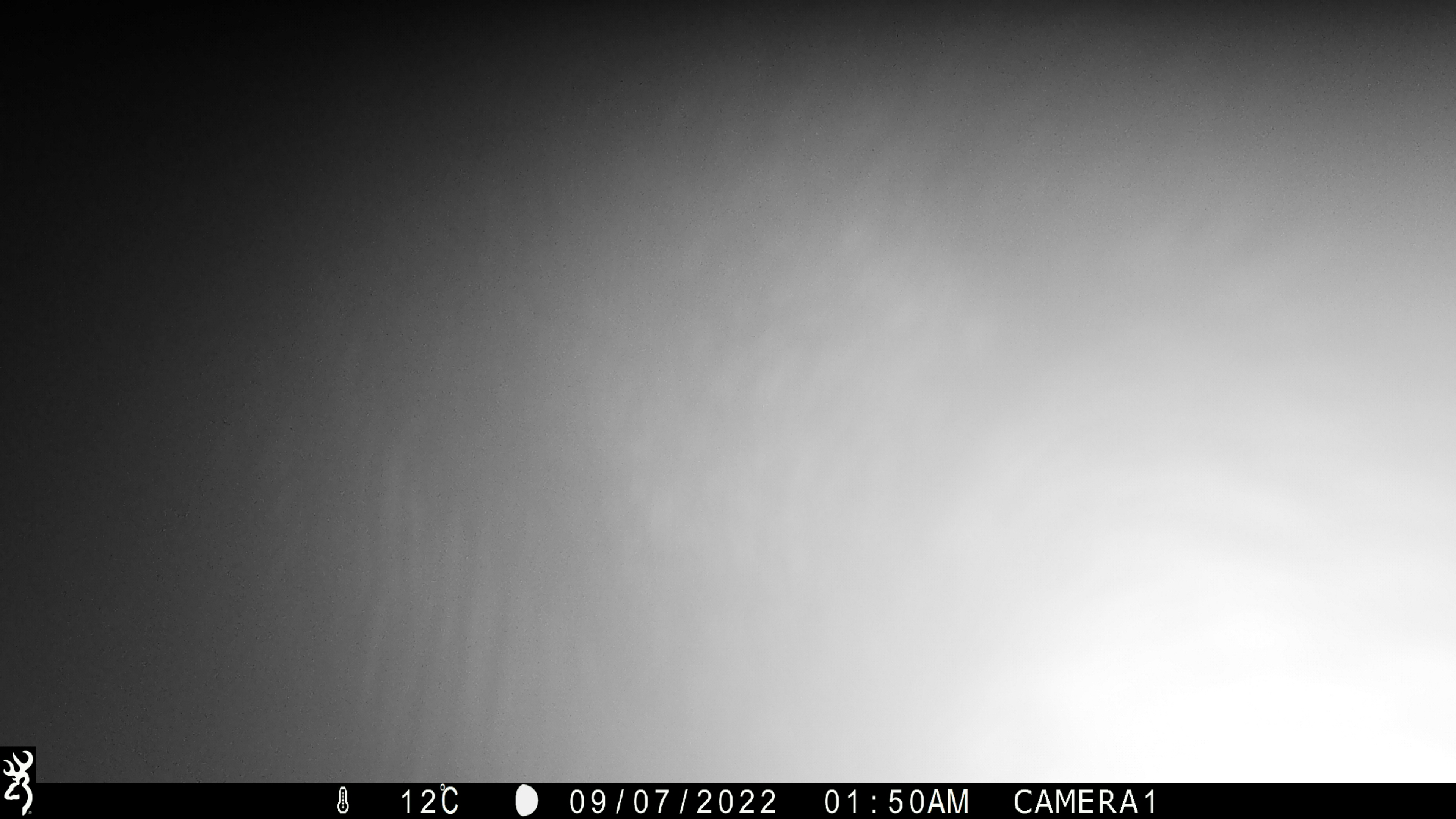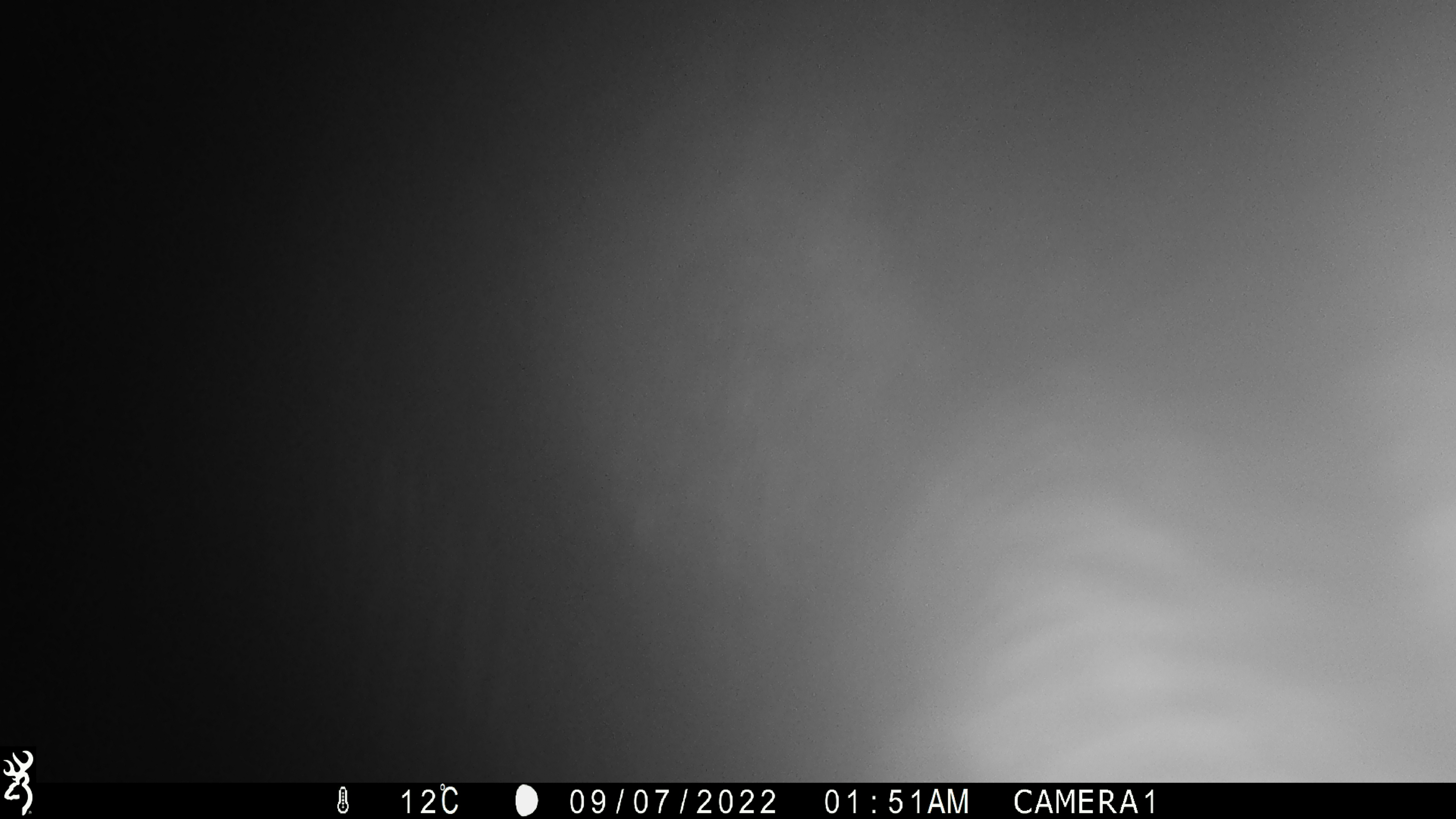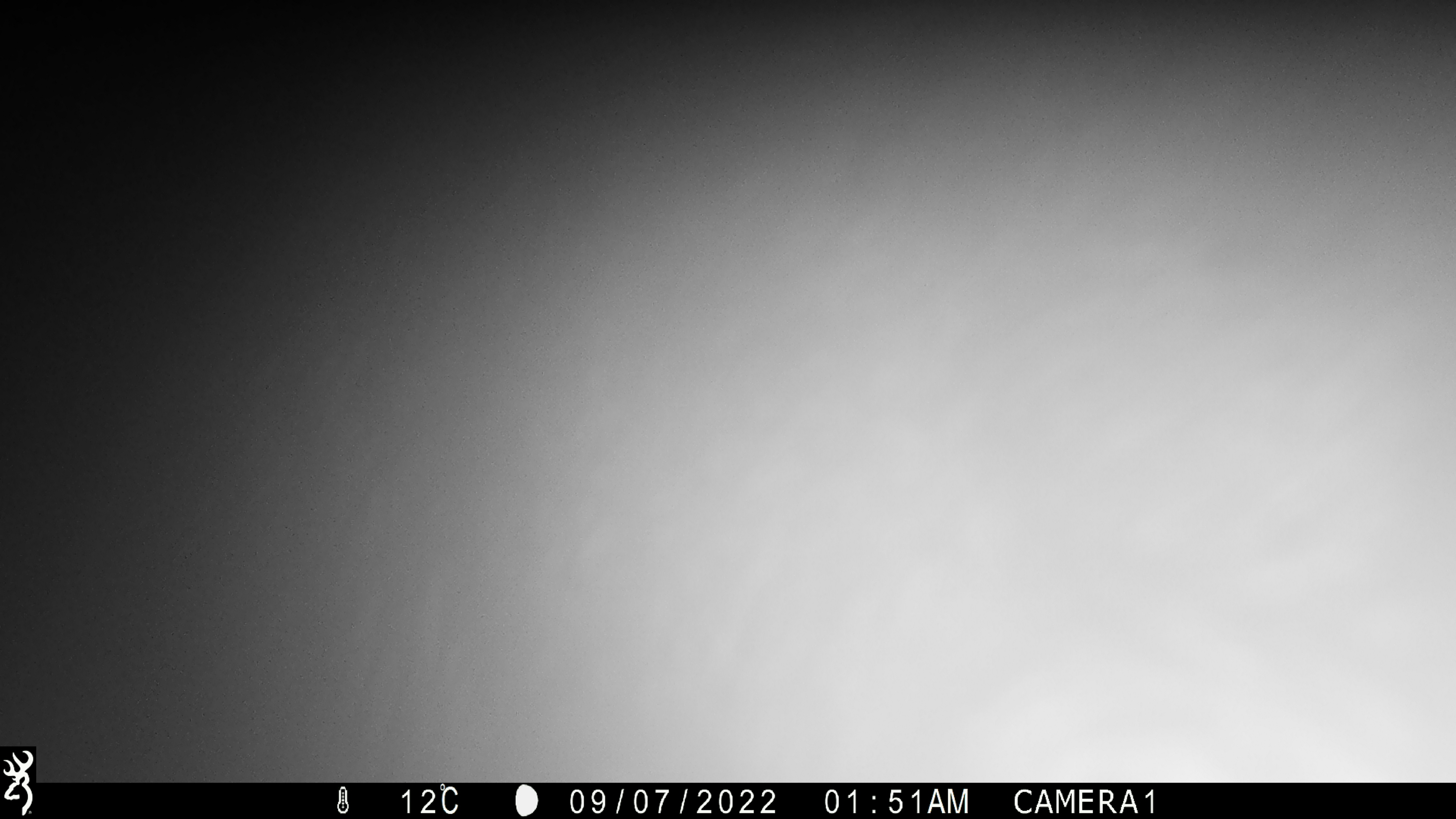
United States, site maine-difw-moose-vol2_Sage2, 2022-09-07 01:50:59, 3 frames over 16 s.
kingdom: Animalia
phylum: Chordata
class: Mammalia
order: Artiodactyla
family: Cervidae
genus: Alces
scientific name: Alces alces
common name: moose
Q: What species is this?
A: Moose (Alces alces).